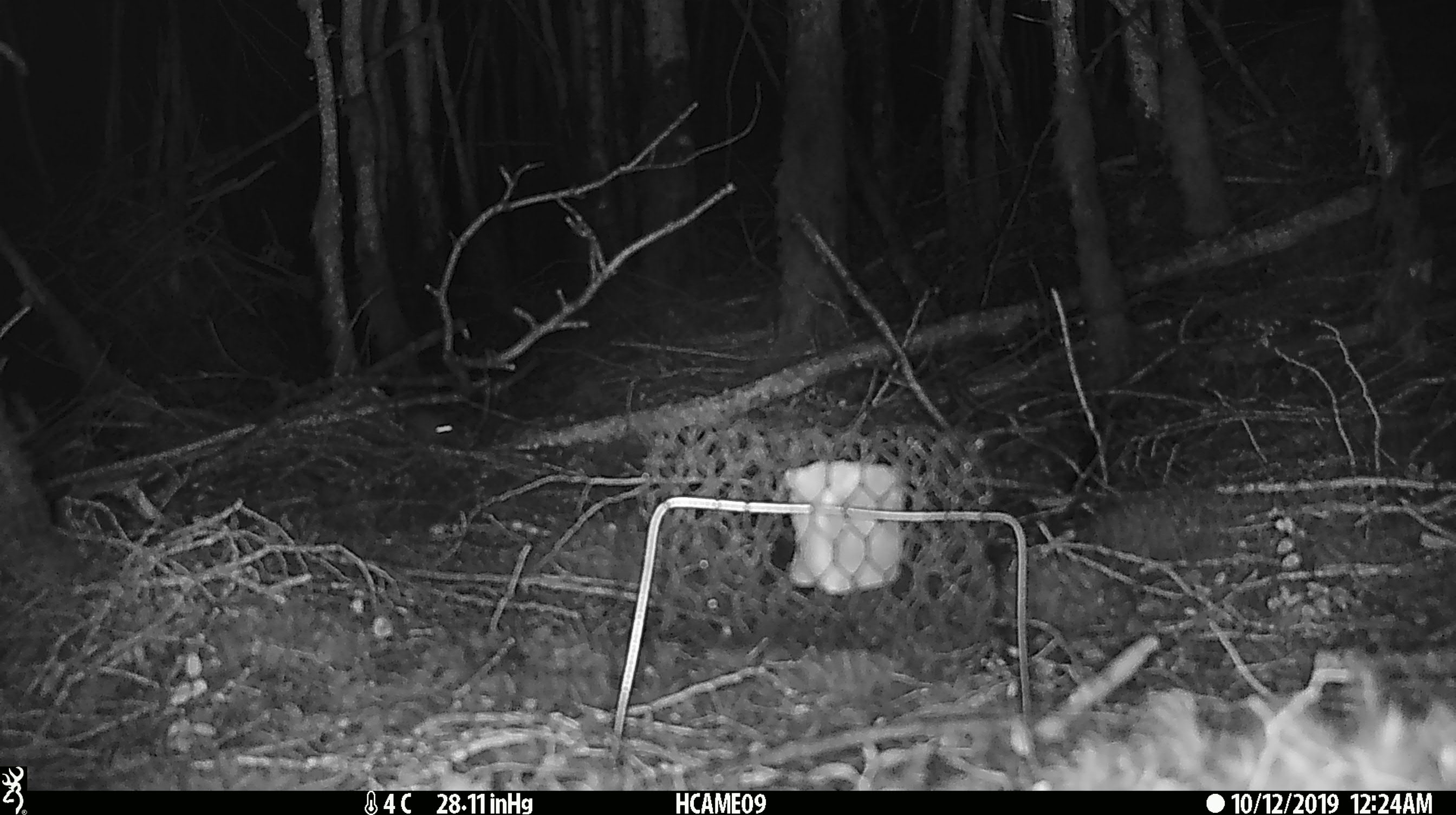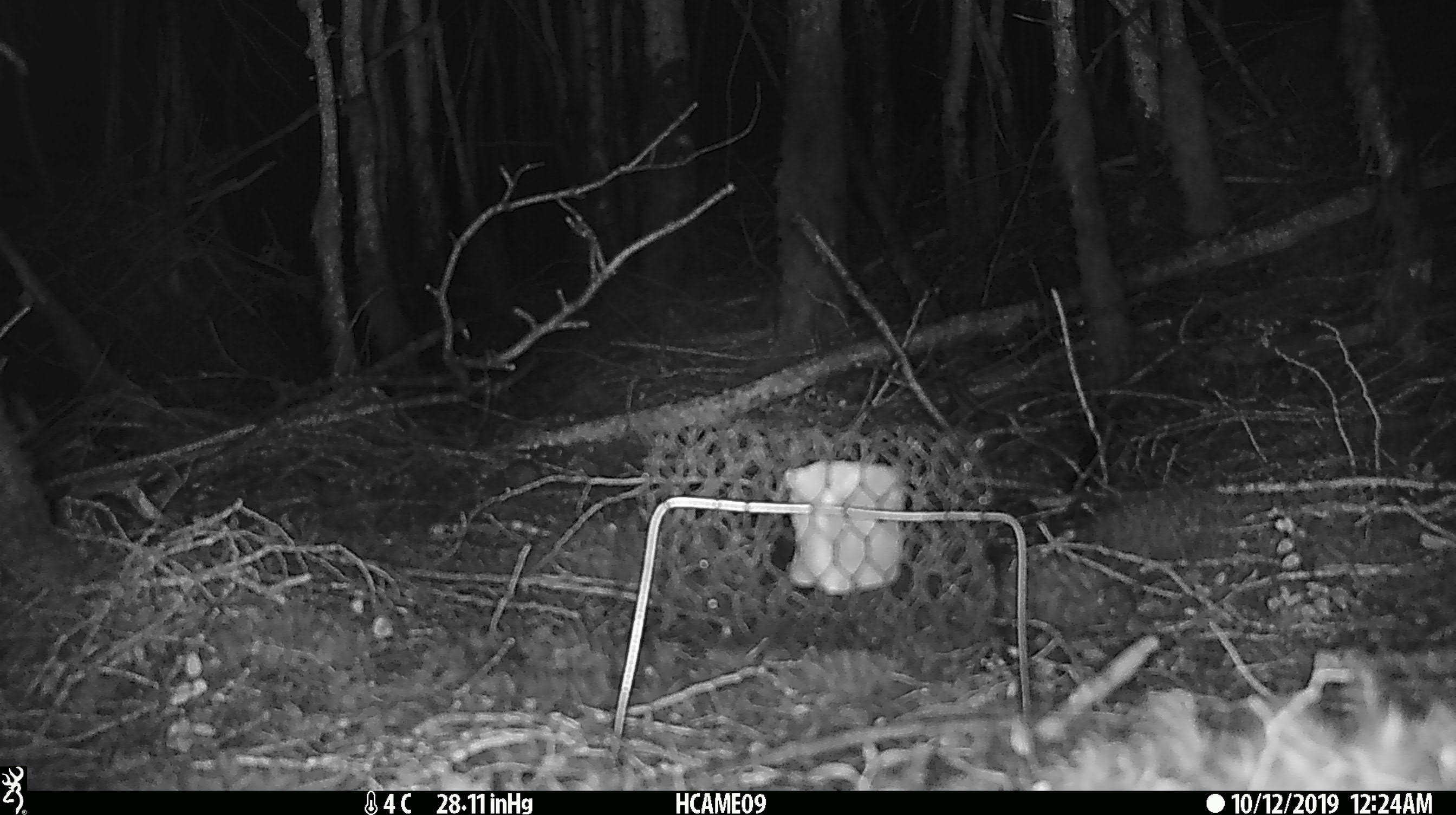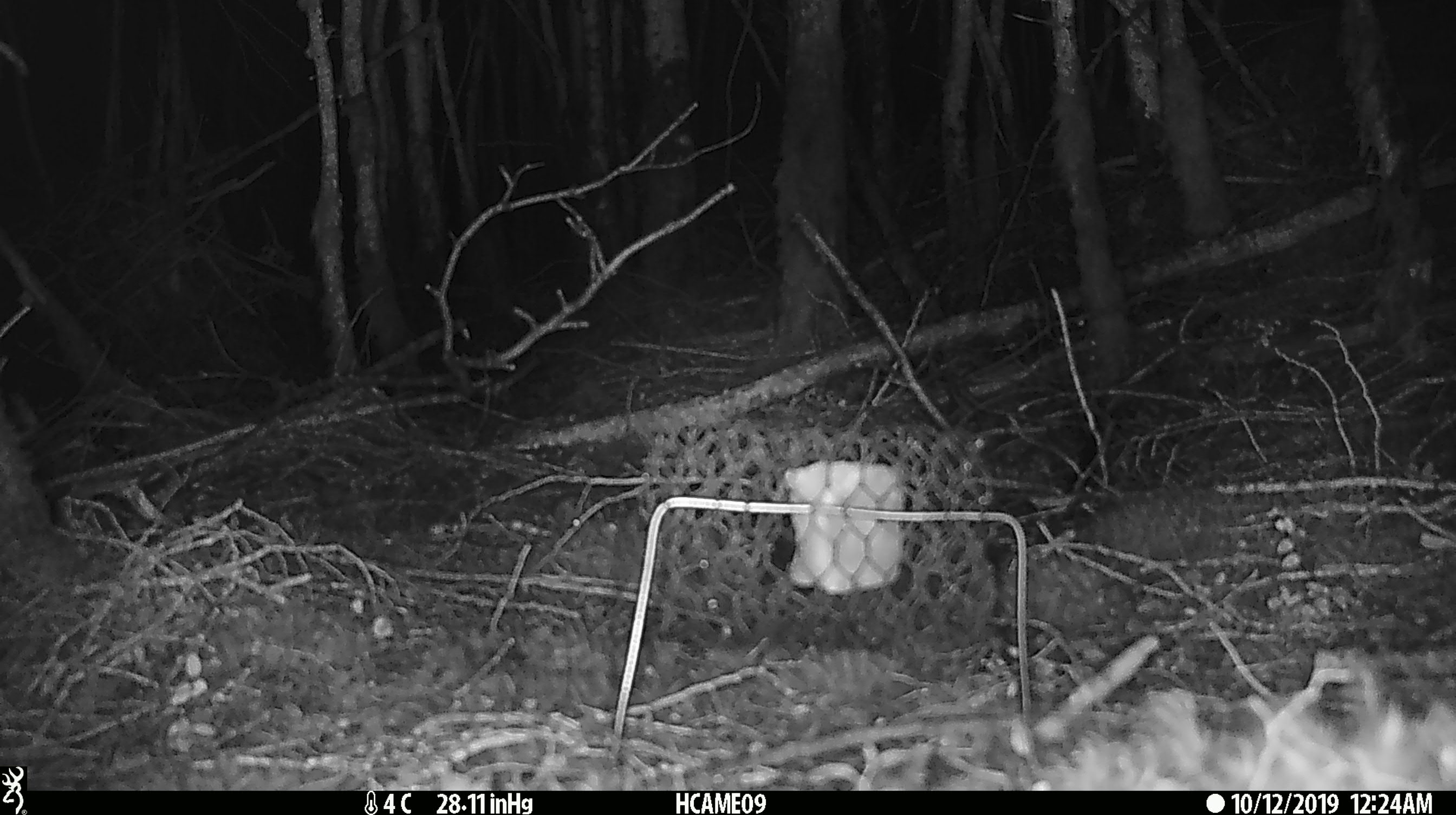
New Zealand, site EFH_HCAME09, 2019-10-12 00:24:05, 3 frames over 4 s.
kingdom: Animalia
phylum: Chordata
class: Mammalia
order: Rodentia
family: Muridae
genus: Mus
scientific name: Mus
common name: mouse